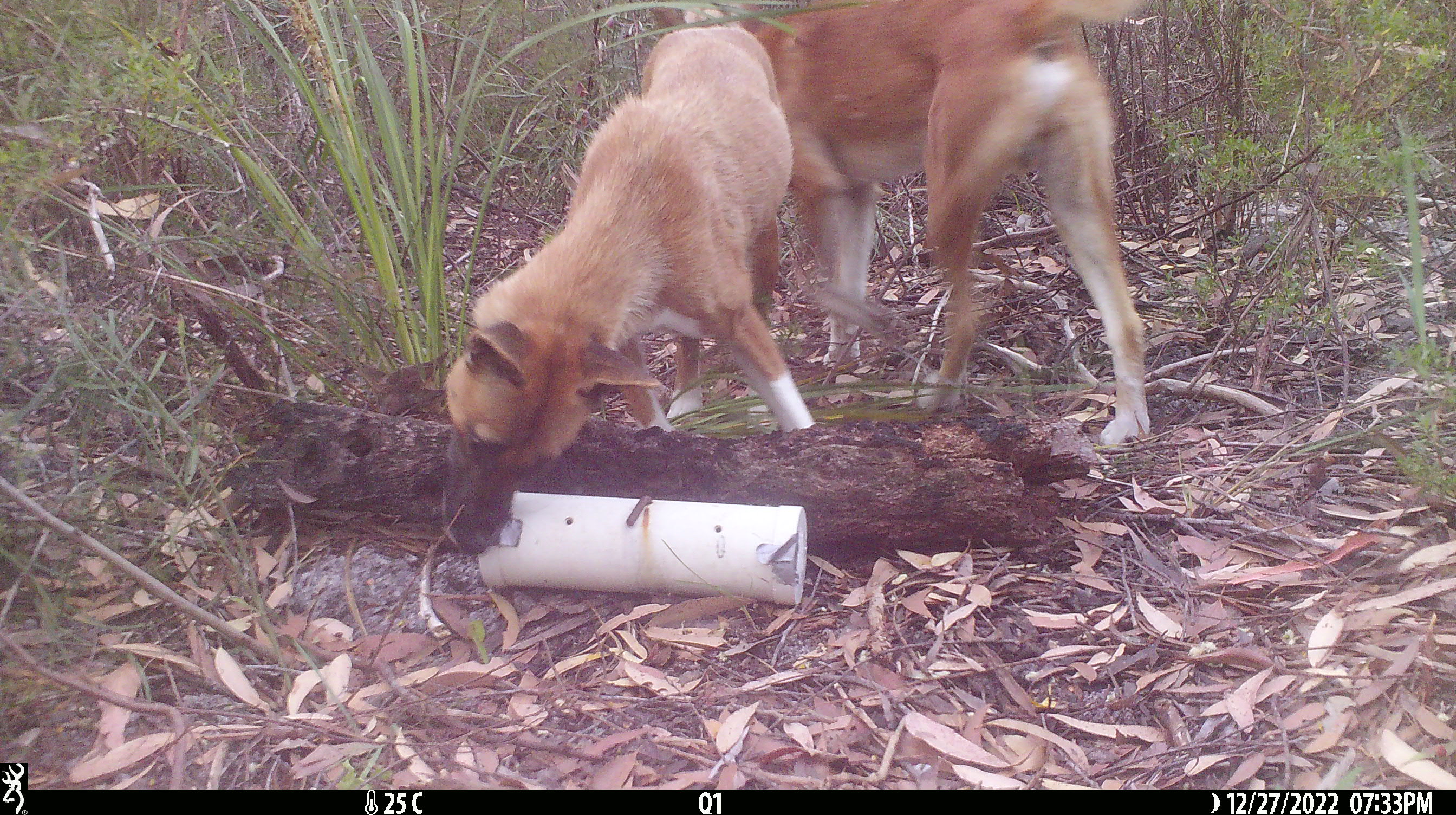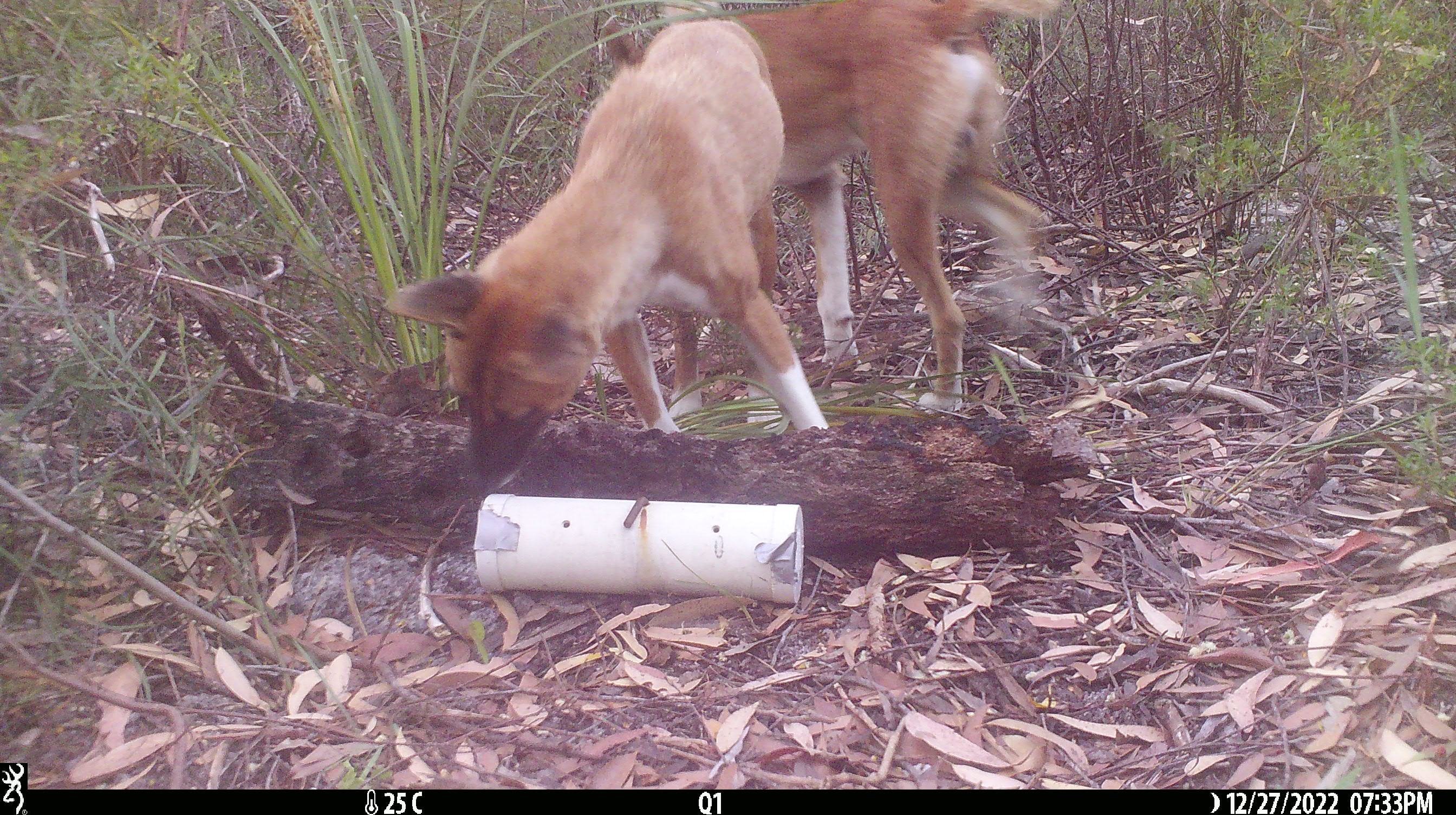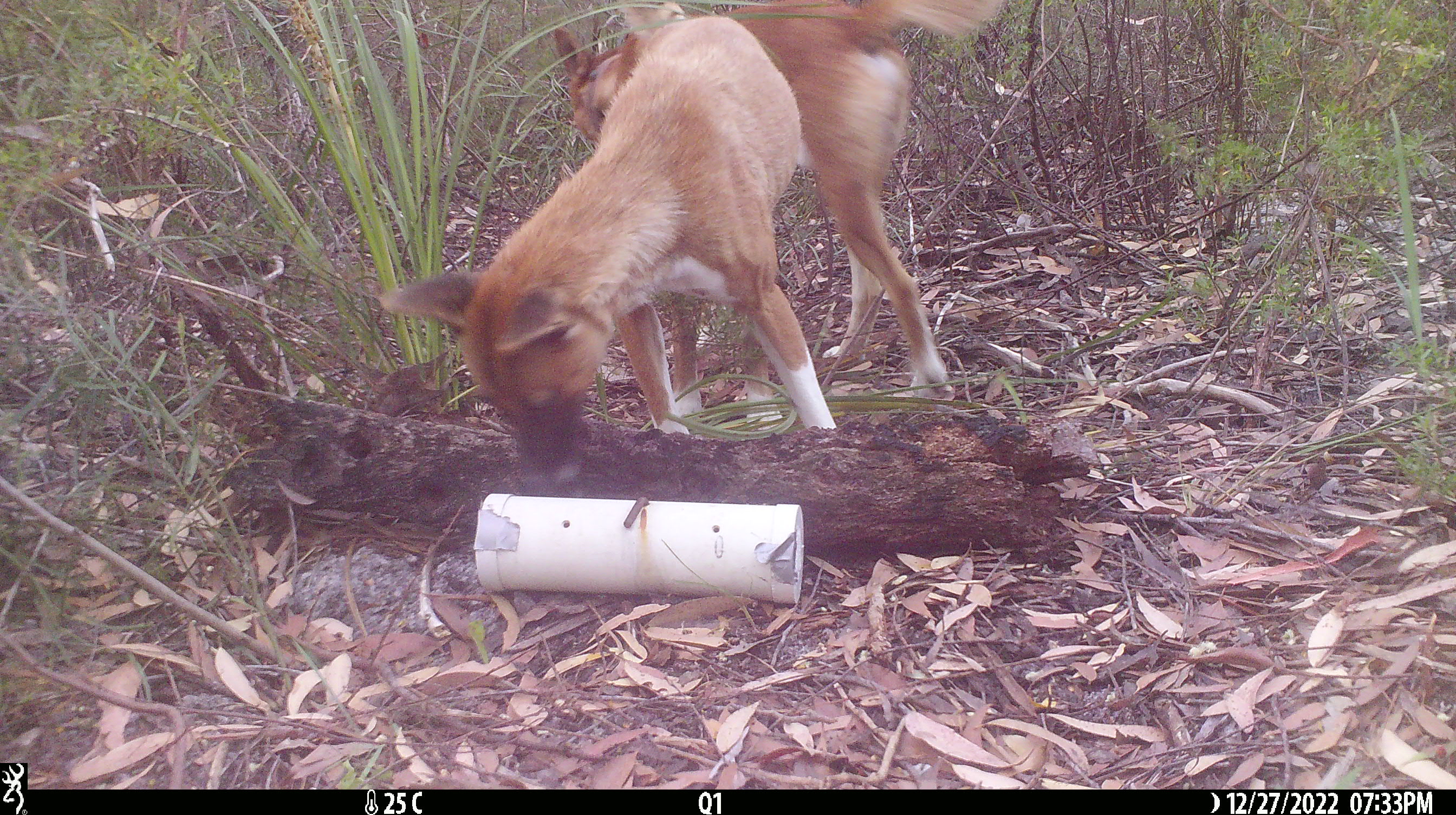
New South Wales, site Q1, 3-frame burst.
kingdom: Animalia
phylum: Chordata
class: Mammalia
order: Carnivora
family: Canidae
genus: Canis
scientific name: Canis familiaris dingo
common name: dingo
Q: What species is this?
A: Dingo (Canis familiaris dingo).